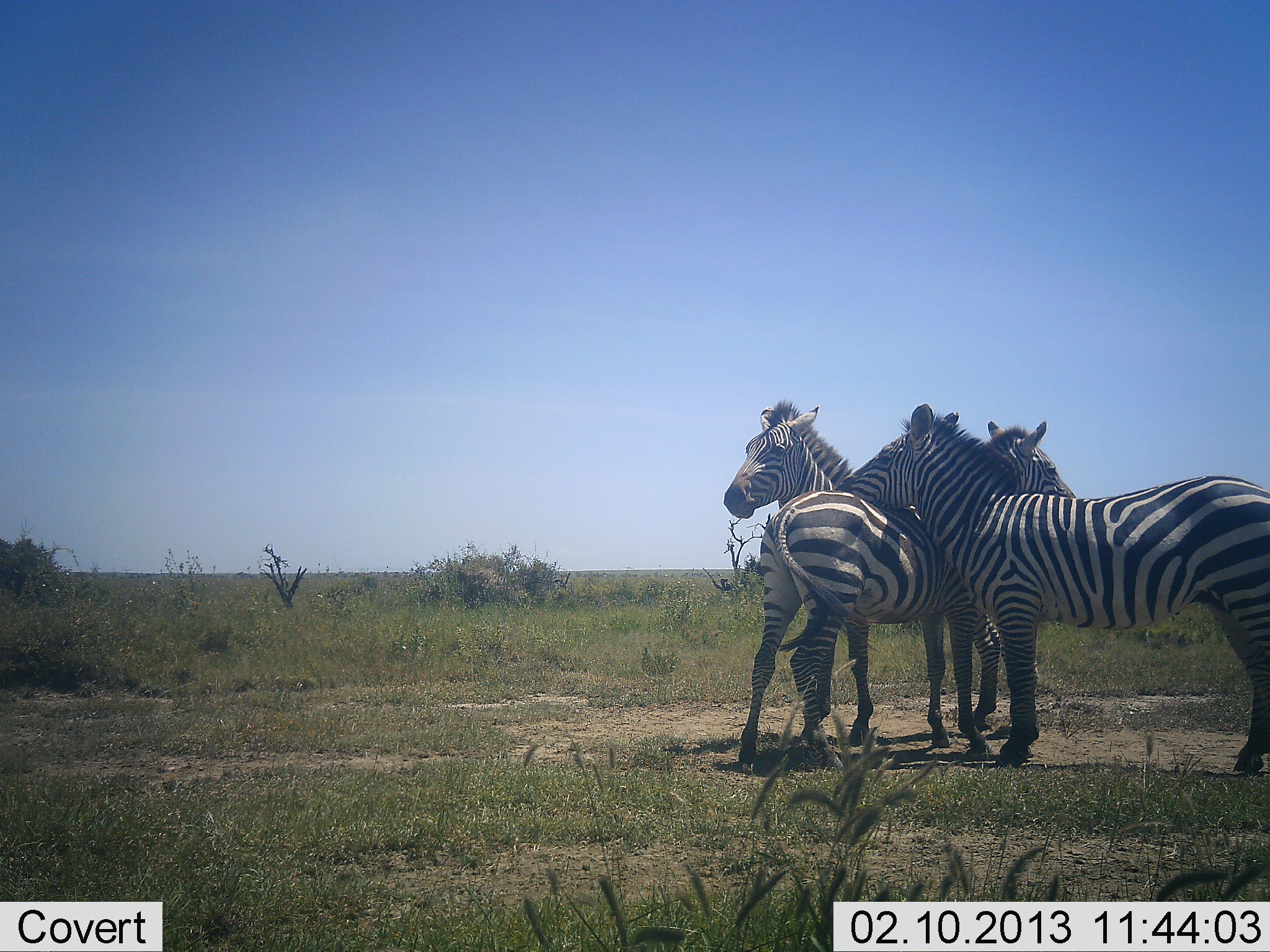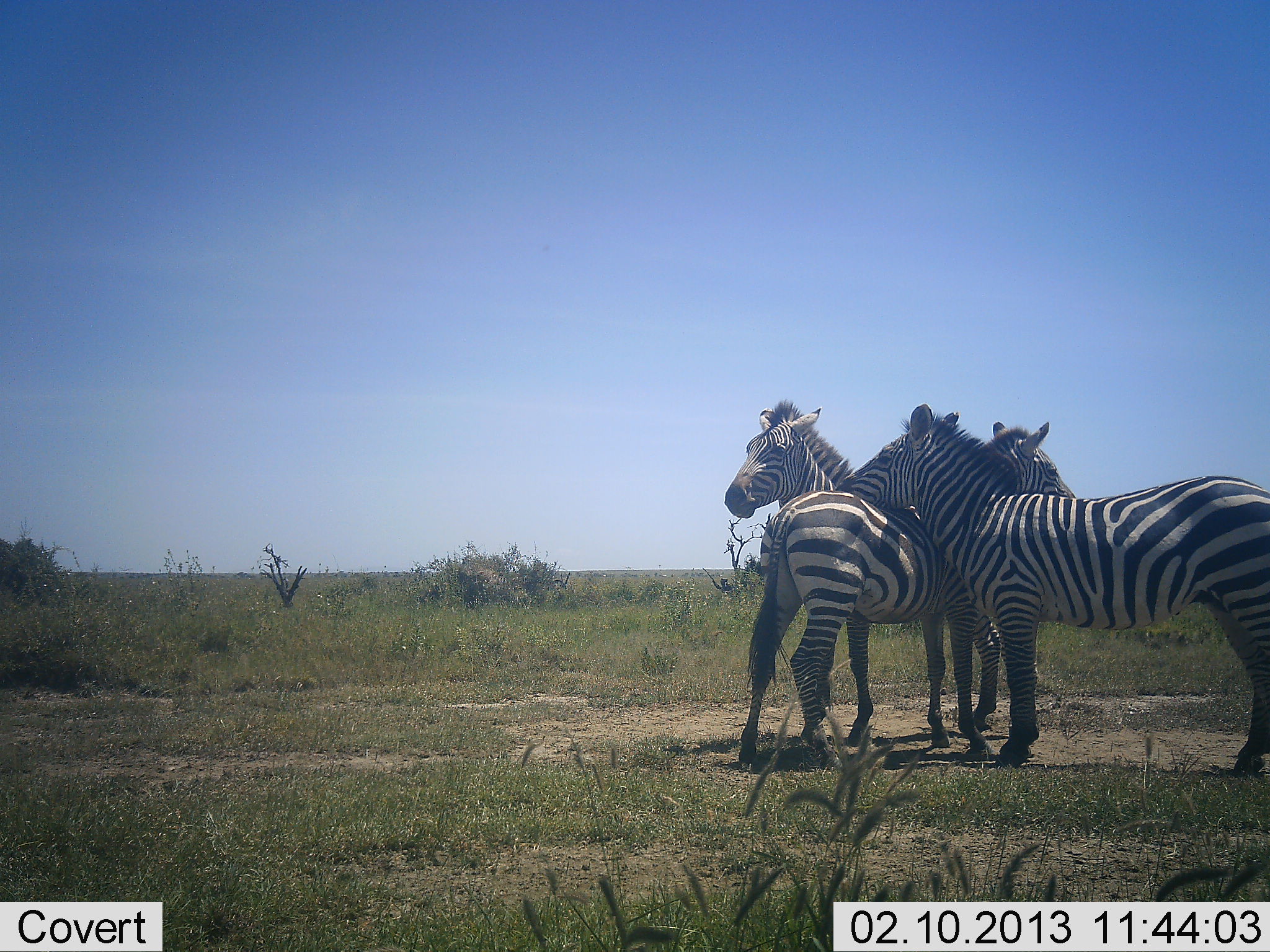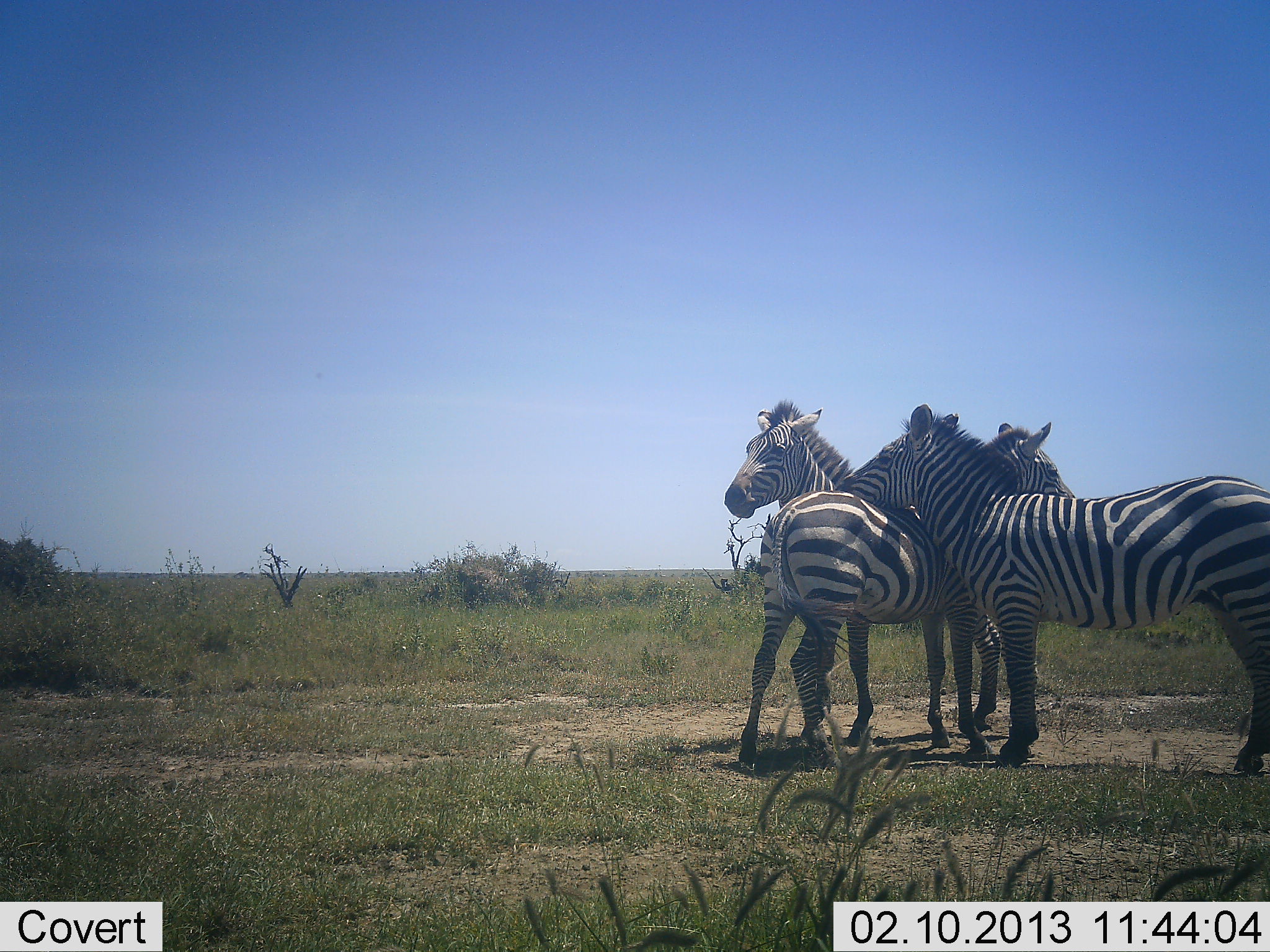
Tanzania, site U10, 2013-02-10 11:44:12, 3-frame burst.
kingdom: Animalia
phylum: Chordata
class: Mammalia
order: Perissodactyla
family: Equidae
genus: Equus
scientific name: Equus quagga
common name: plains zebra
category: zebra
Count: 3.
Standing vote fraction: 82%.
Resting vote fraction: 6%.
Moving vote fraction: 0%.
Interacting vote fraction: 47%.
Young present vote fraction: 0%.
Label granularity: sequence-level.